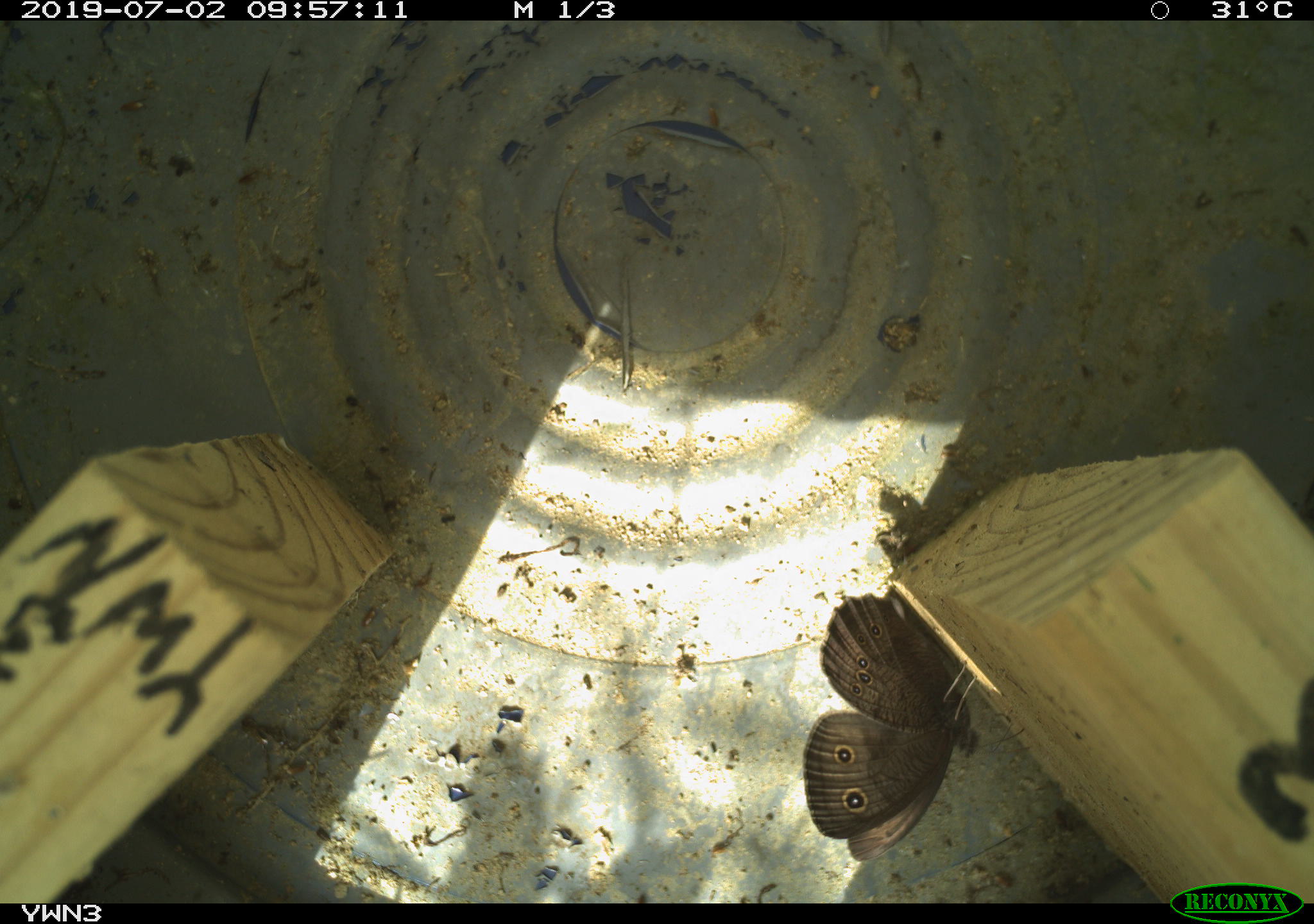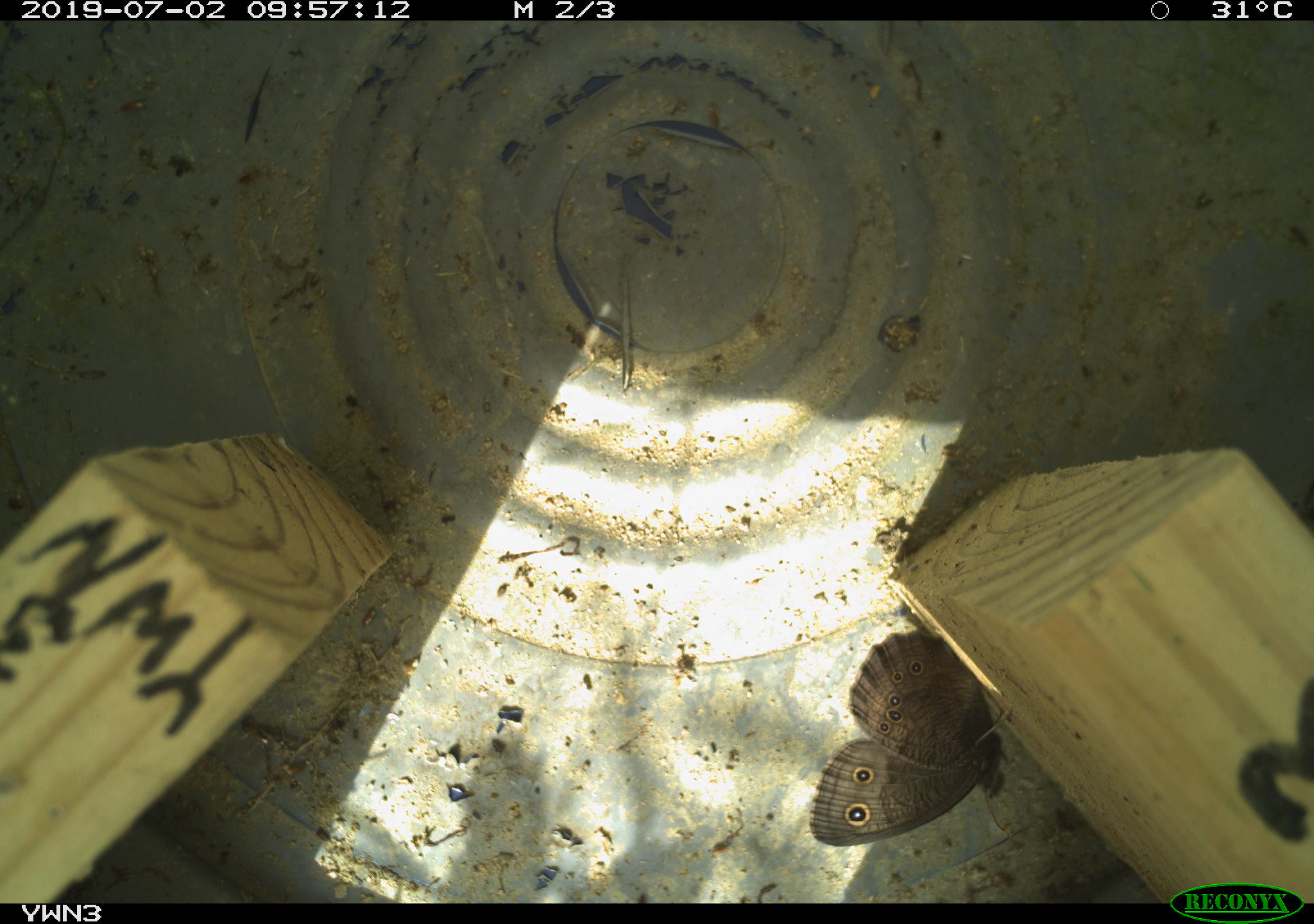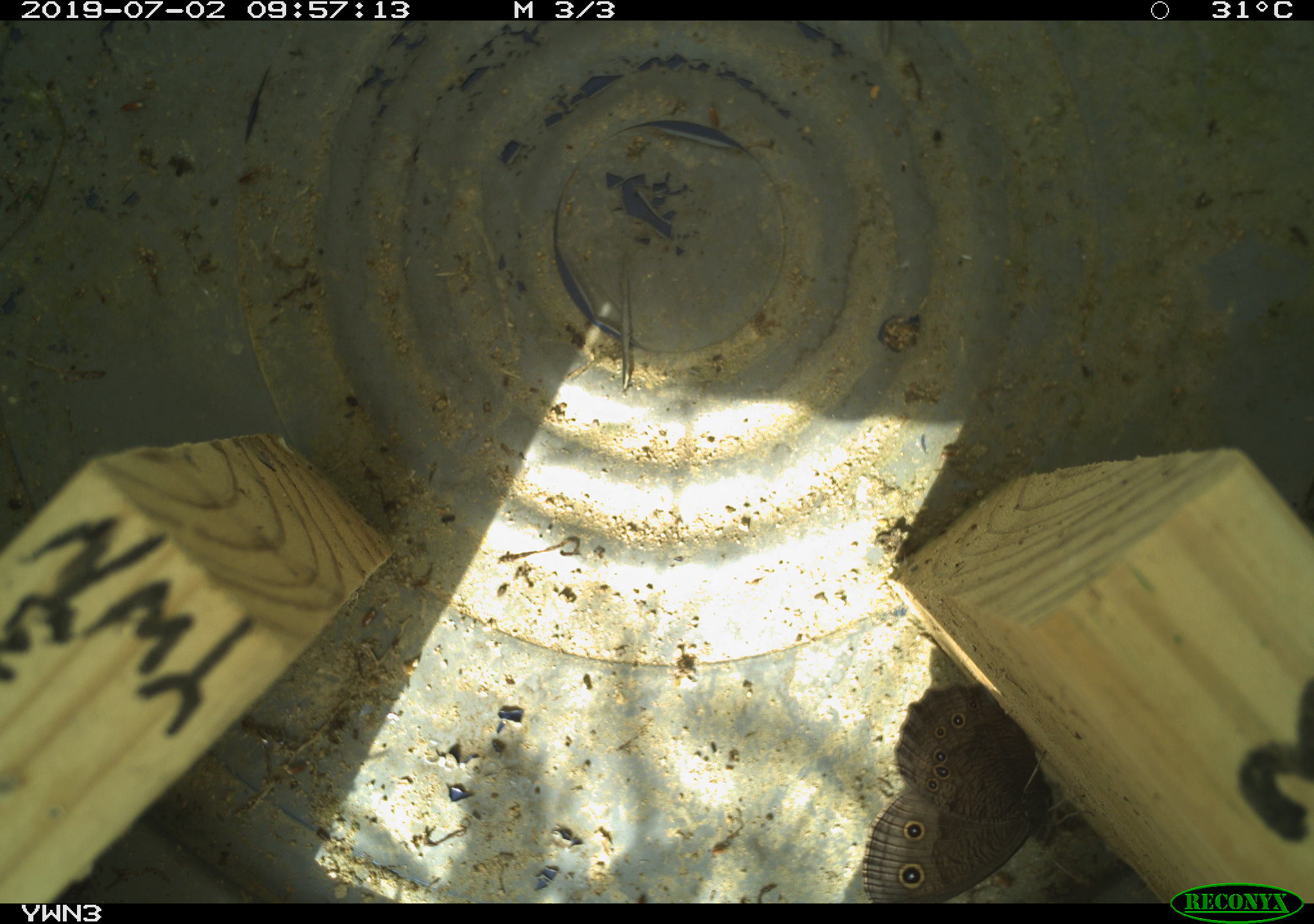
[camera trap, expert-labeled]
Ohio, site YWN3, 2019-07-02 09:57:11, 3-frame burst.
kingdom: Animalia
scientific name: Animalia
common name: animal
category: invertebrate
Invertebrate (animal) (Animalia).